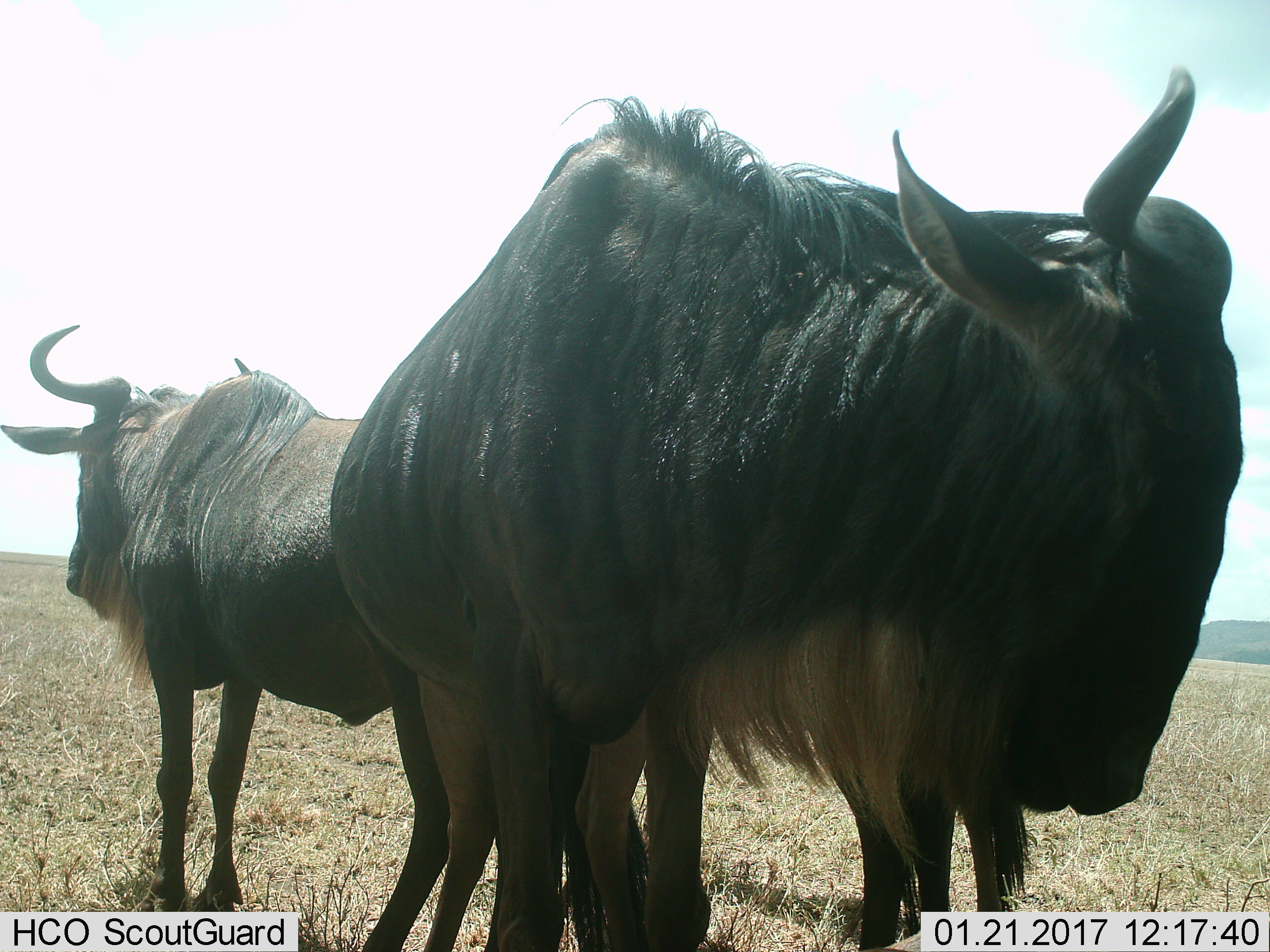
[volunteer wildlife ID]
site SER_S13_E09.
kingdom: Animalia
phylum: Chordata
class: Mammalia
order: Artiodactyla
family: Bovidae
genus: Connochaetes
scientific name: Connochaetes taurinus taurinus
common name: blue wildebeest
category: wildebeestblue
Wildebeestblue (blue wildebeest) (Connochaetes taurinus taurinus), count 2. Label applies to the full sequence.